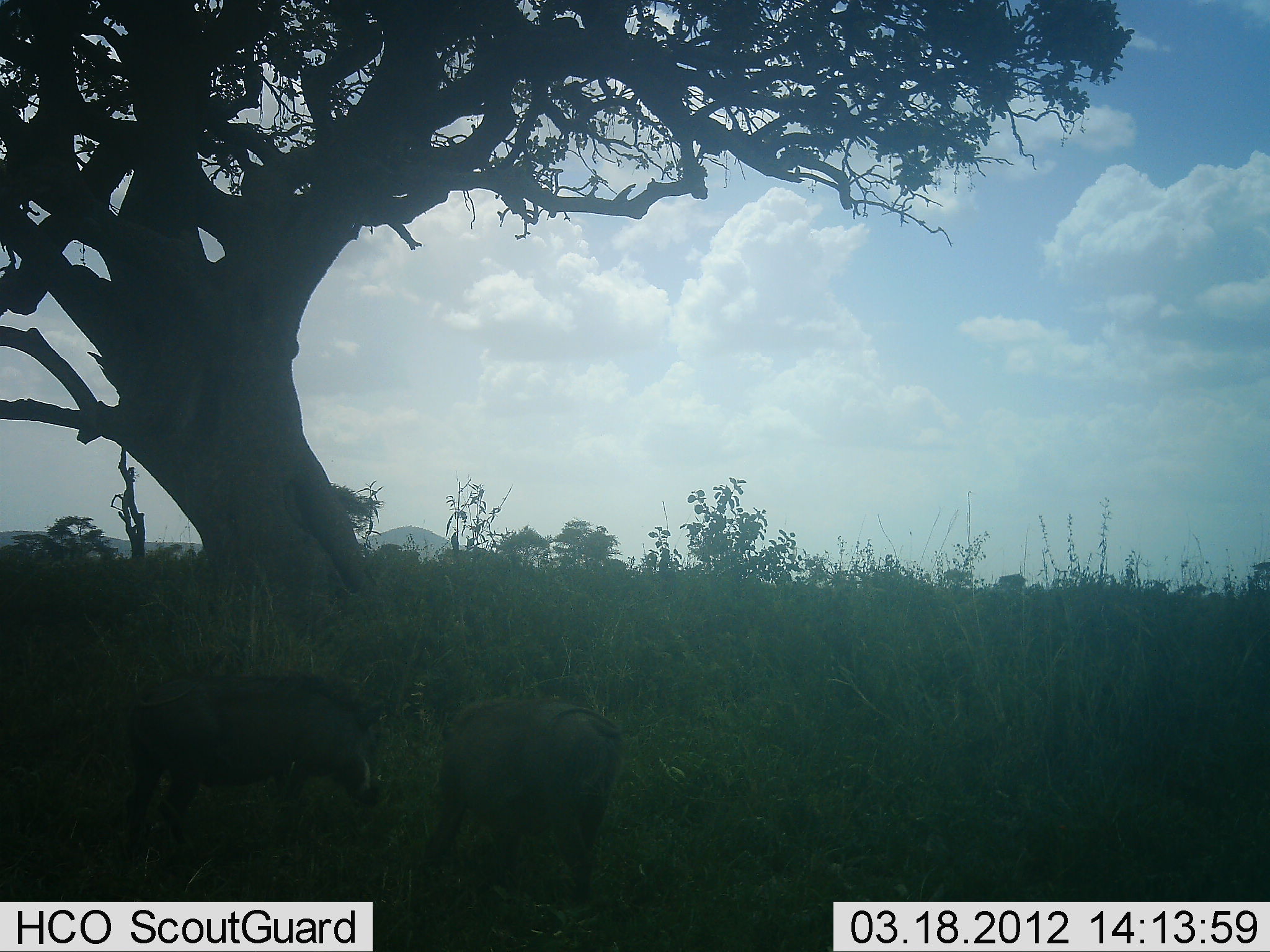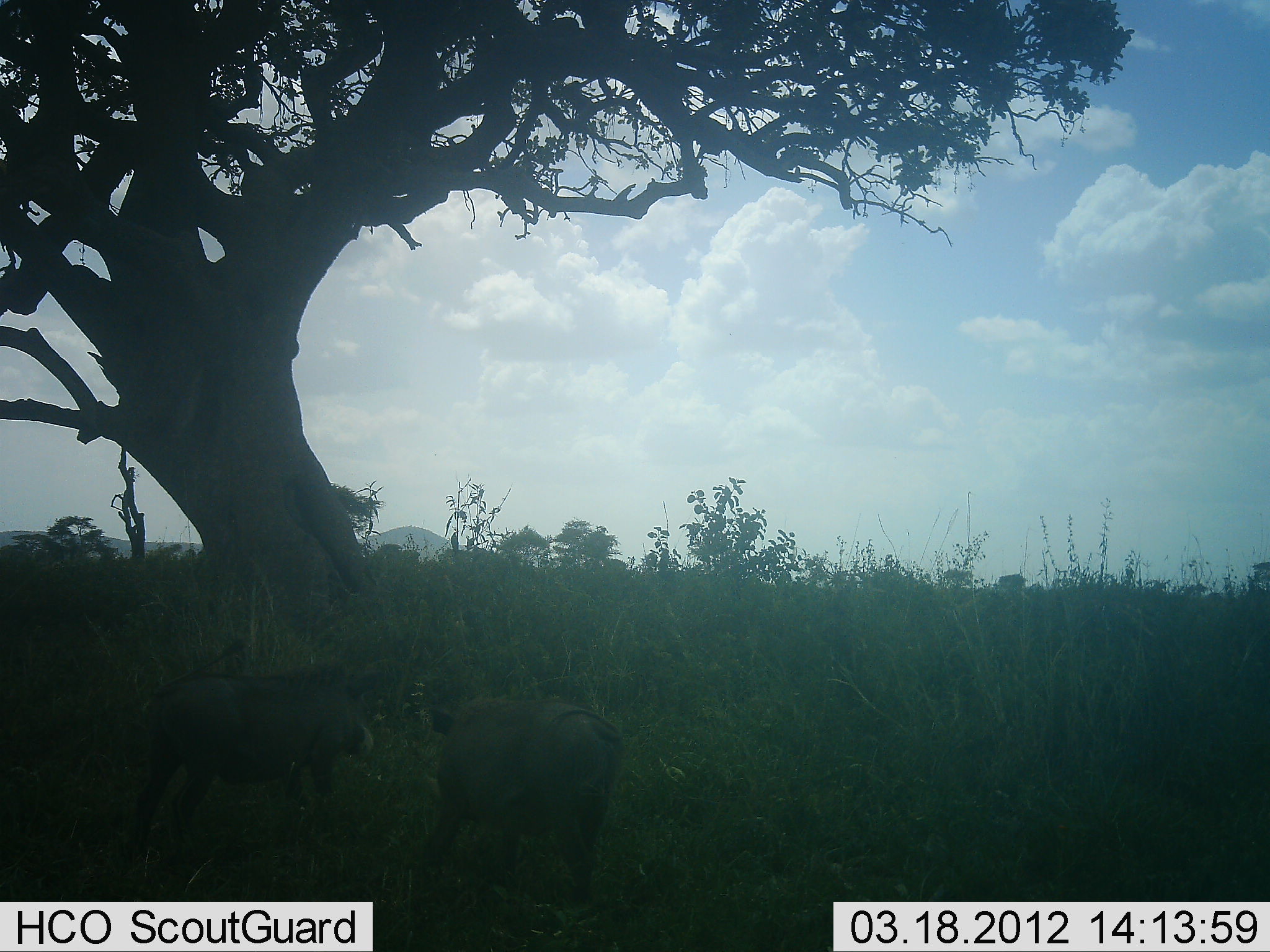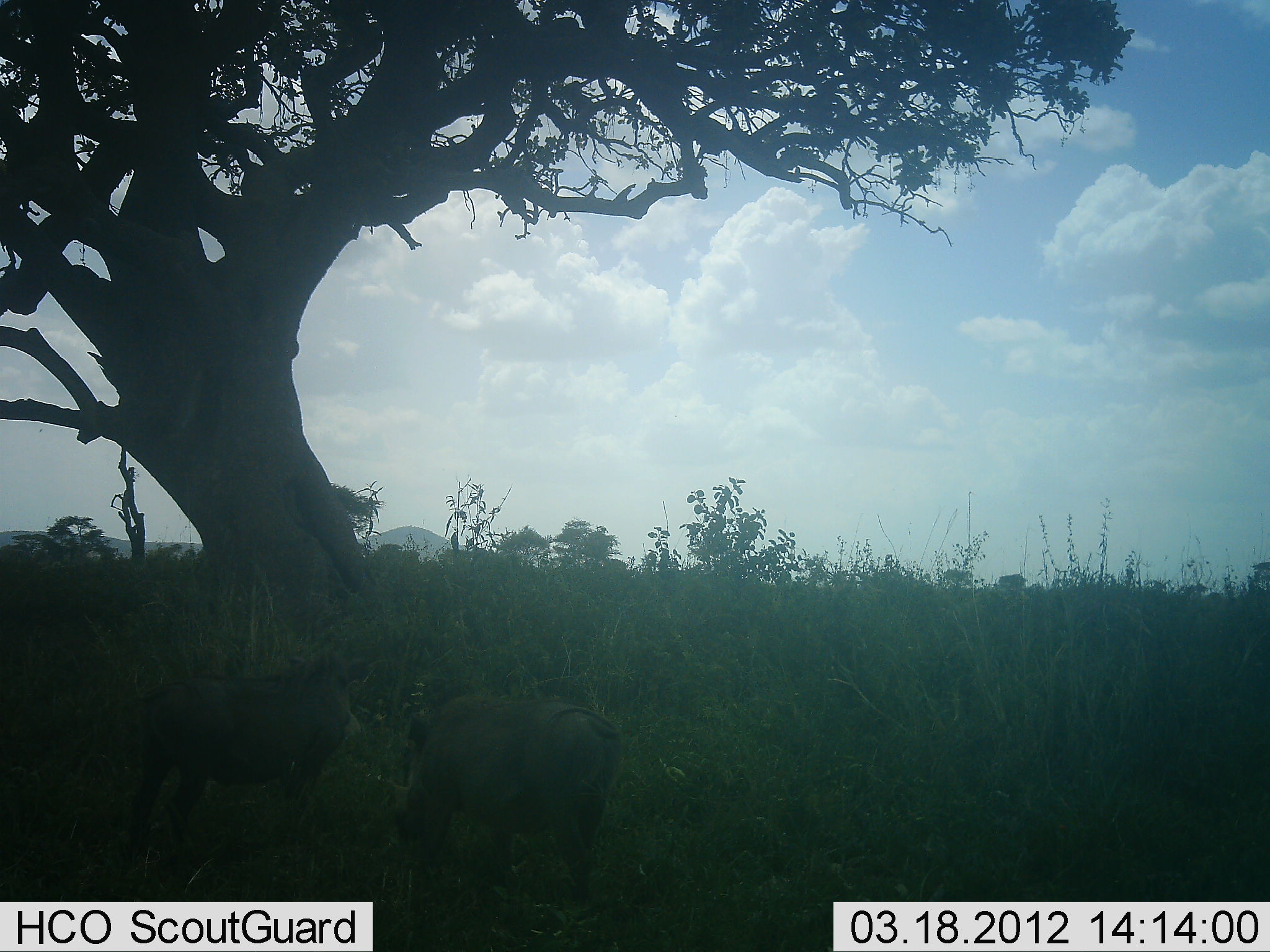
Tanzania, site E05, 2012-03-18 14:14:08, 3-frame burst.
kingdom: Animalia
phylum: Chordata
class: Mammalia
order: Artiodactyla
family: Suidae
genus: Phacochoerus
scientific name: Phacochoerus africanus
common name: warthog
Warthog (Phacochoerus africanus), count 2. Behavior (volunteer vote fractions): standing 42%, resting 0%, moving 4%, interacting 15%. Young present (vote fraction): 4%. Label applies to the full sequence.